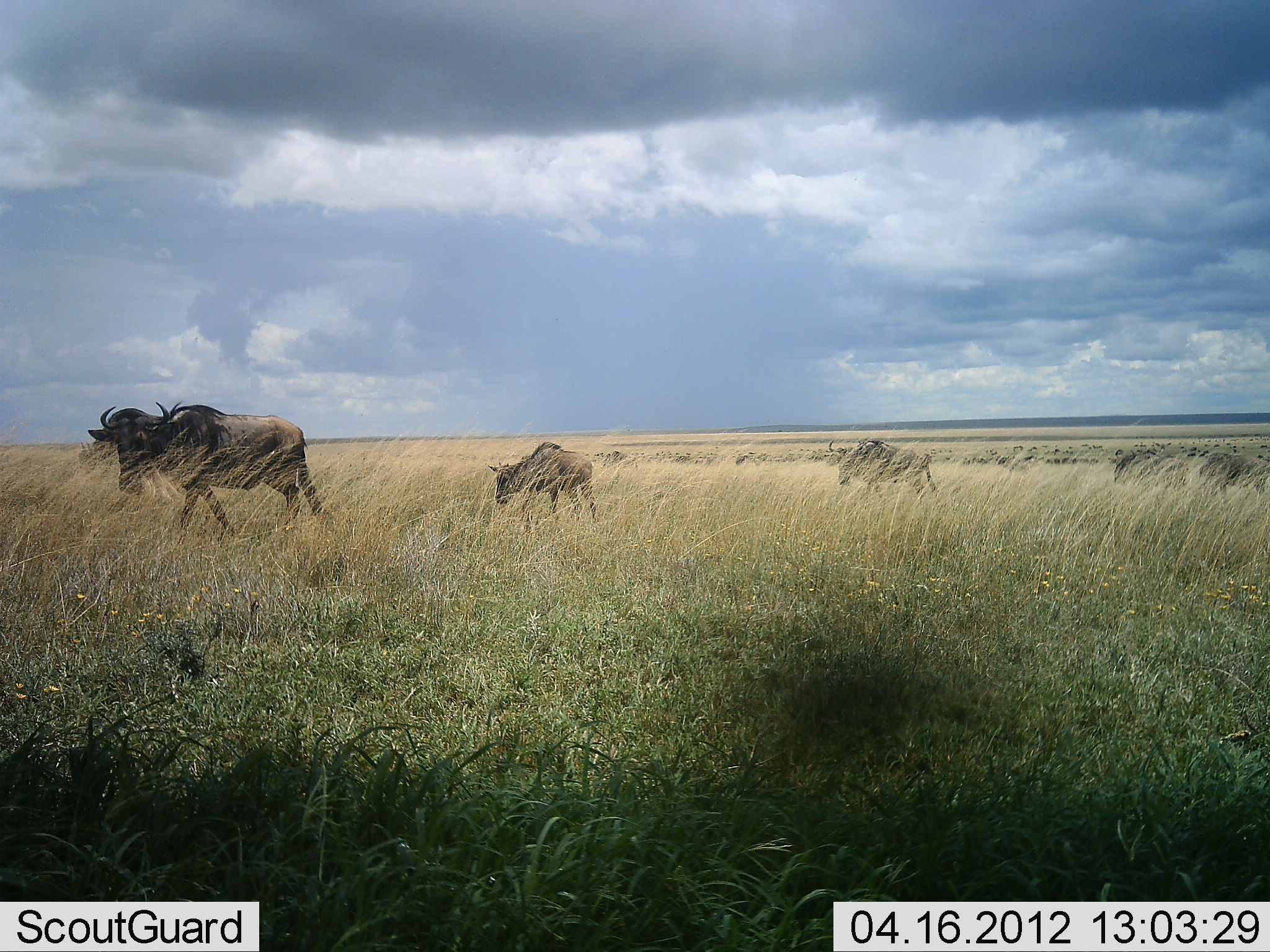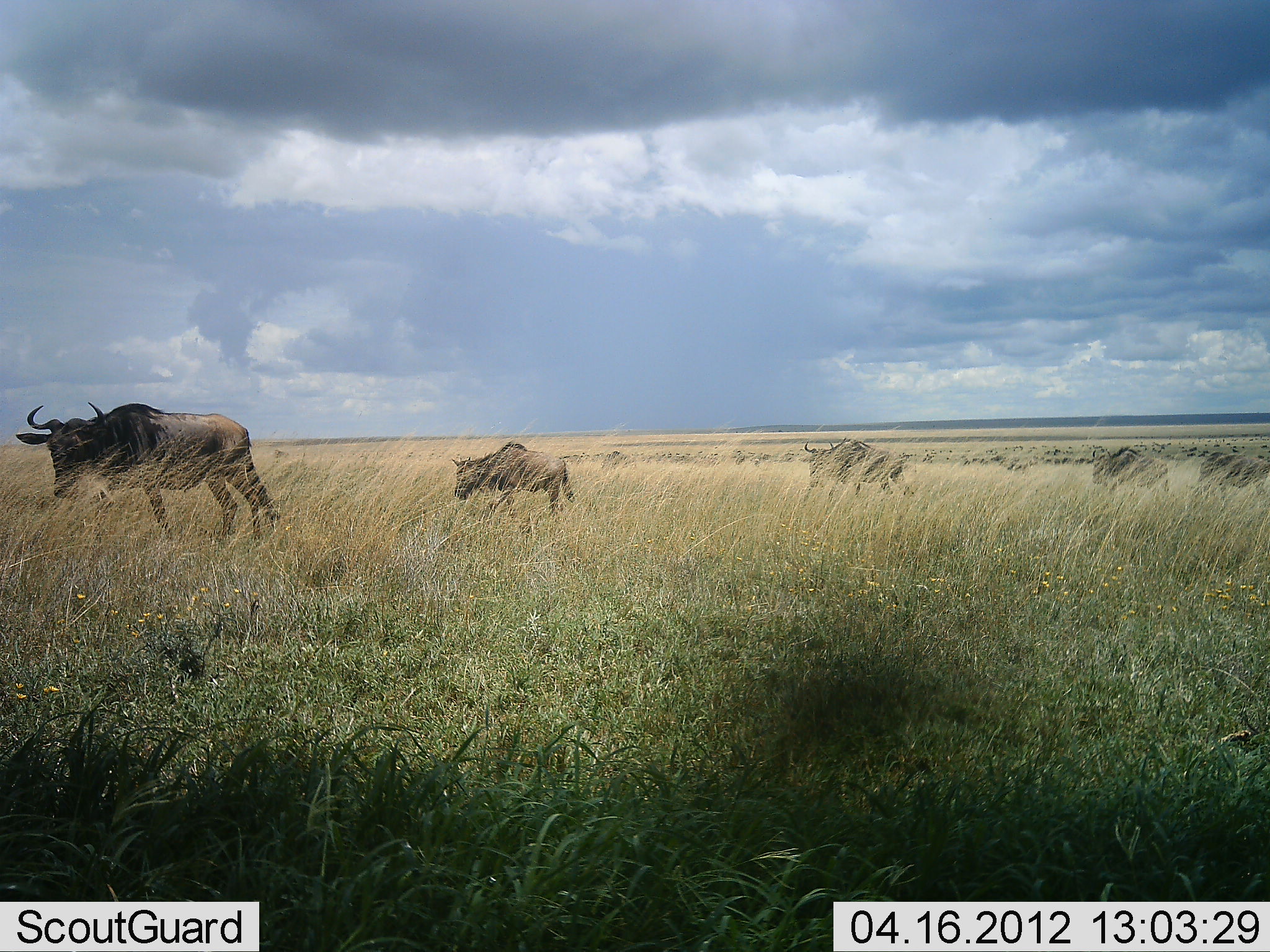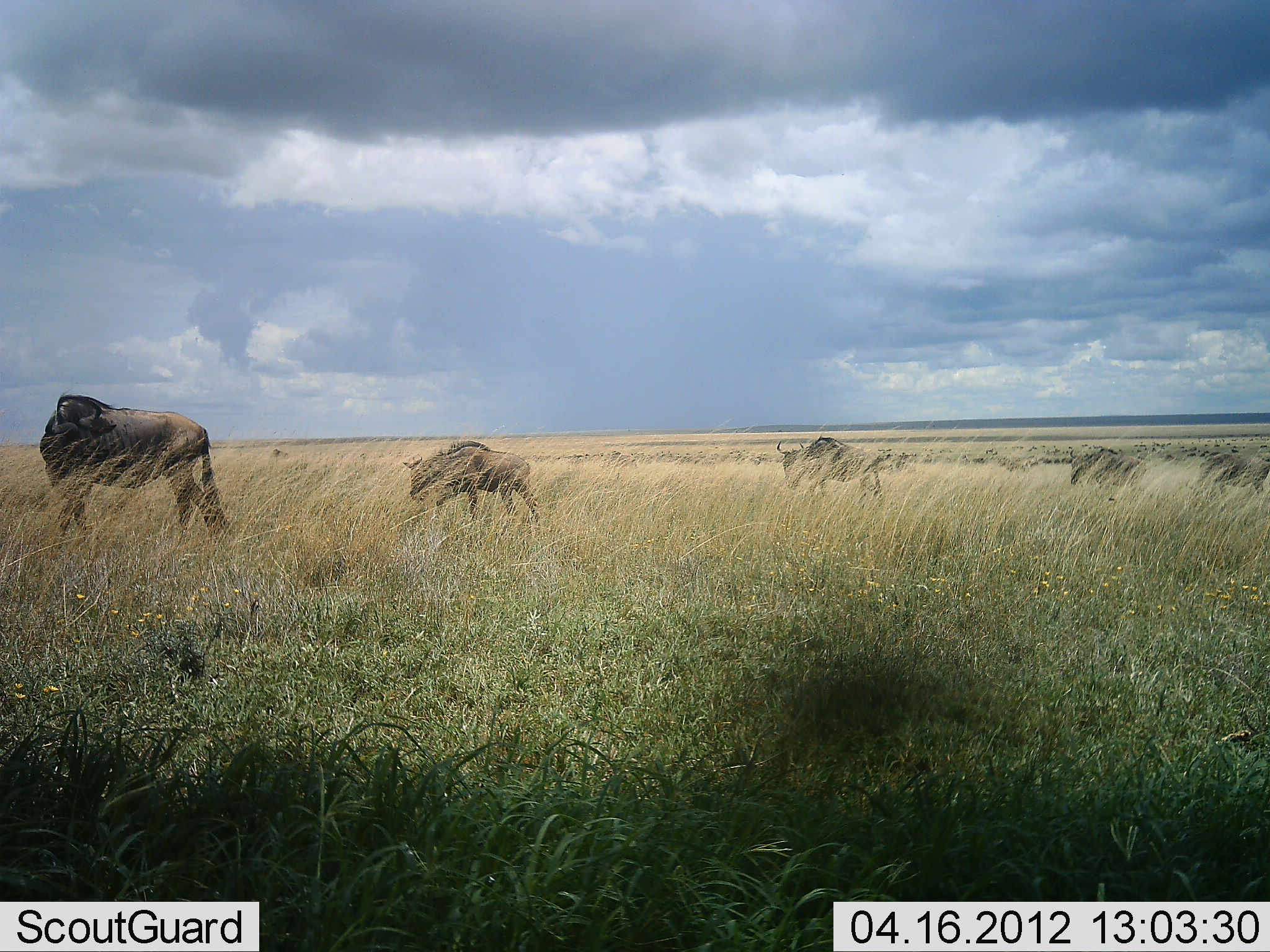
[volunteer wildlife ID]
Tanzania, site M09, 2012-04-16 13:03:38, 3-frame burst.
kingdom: Animalia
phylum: Chordata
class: Mammalia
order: Artiodactyla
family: Bovidae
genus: Connochaetes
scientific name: Connochaetes taurinus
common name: blue wildebeest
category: wildebeest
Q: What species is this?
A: Wildebeest (blue wildebeest) (Connochaetes taurinus).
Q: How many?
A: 5.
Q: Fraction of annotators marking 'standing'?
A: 8%.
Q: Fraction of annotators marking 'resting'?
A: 0%.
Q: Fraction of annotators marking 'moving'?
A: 100%.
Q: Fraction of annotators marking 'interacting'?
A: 0%.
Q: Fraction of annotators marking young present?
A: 33%.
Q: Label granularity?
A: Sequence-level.